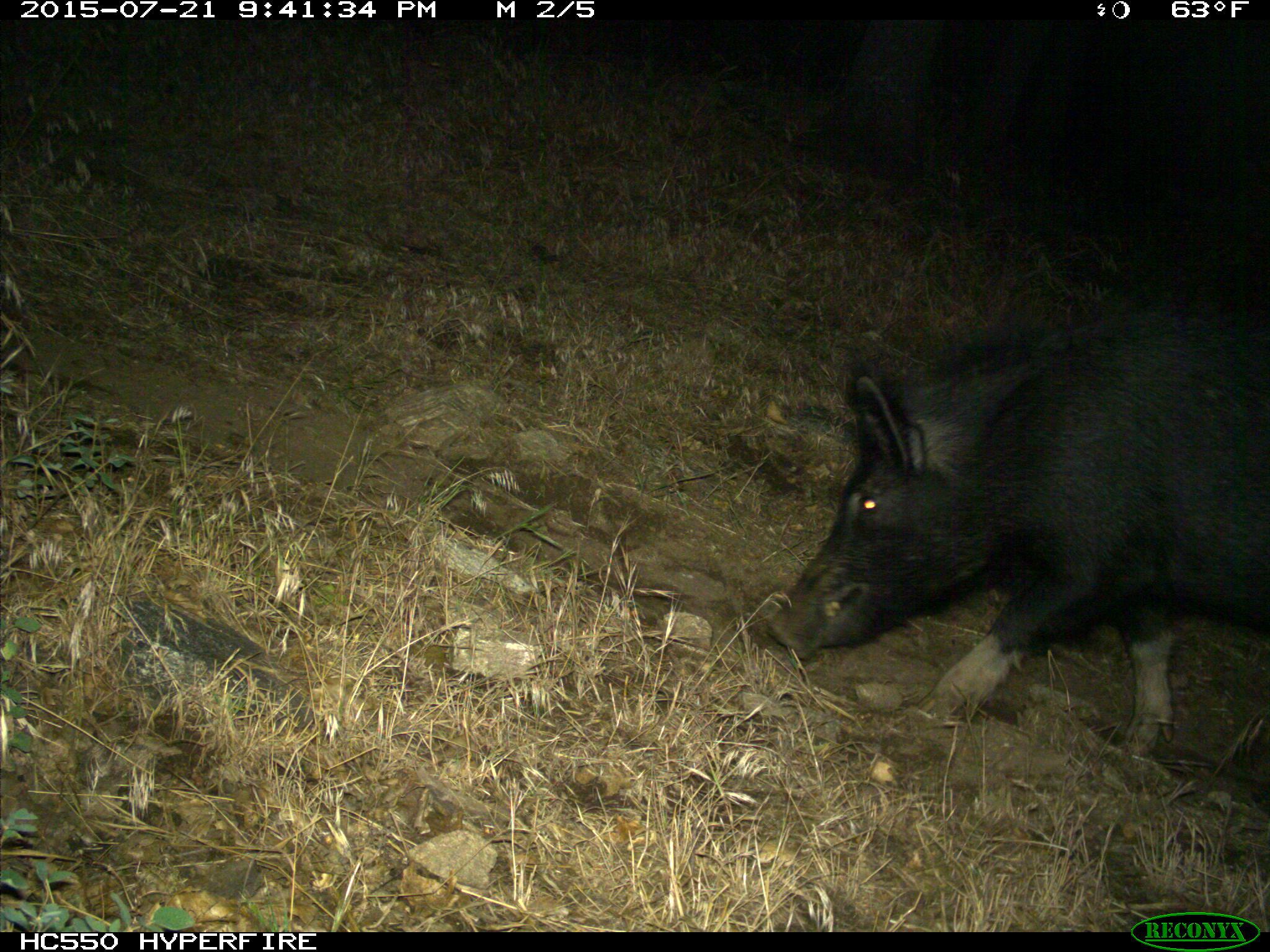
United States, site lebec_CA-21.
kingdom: Animalia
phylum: Chordata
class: Mammalia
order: Artiodactyla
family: Suidae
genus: Sus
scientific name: Sus scrofa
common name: wild boar